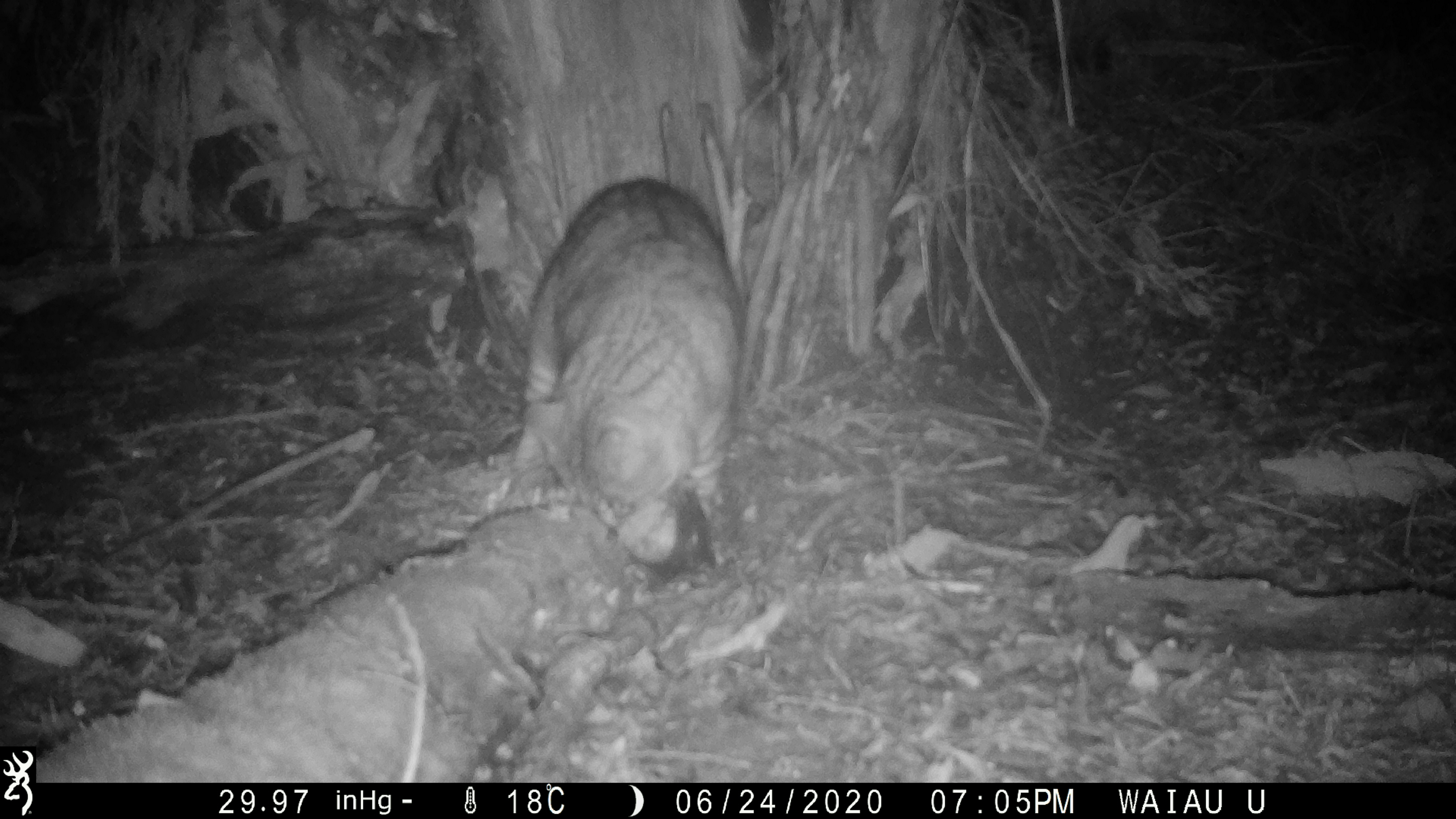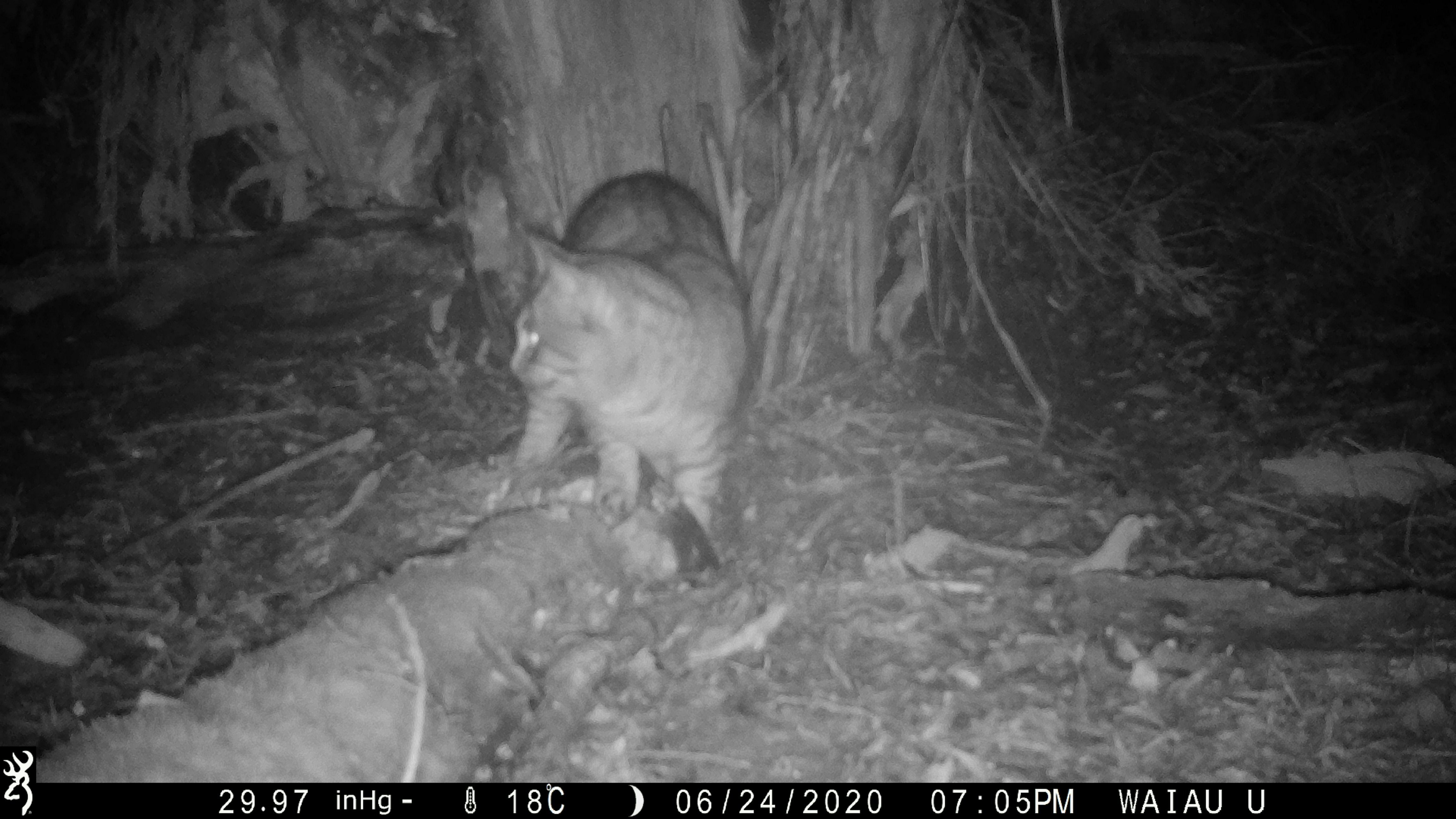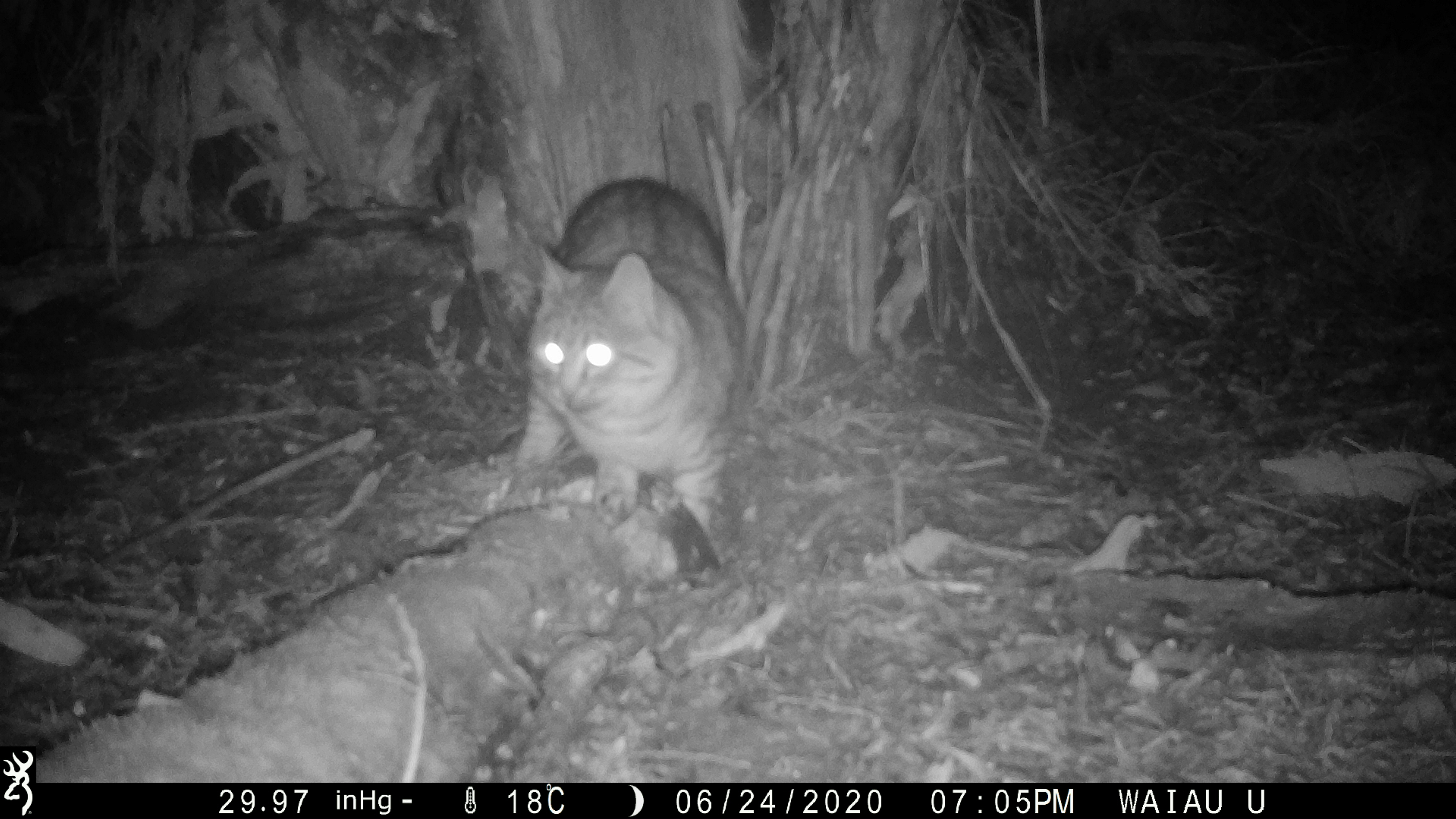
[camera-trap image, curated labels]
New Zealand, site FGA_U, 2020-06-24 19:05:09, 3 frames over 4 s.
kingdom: Animalia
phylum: Chordata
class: Mammalia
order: Carnivora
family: Felidae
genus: Felis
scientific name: Felis catus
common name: domestic cat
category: cat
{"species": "cat (domestic cat) (Felis catus)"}